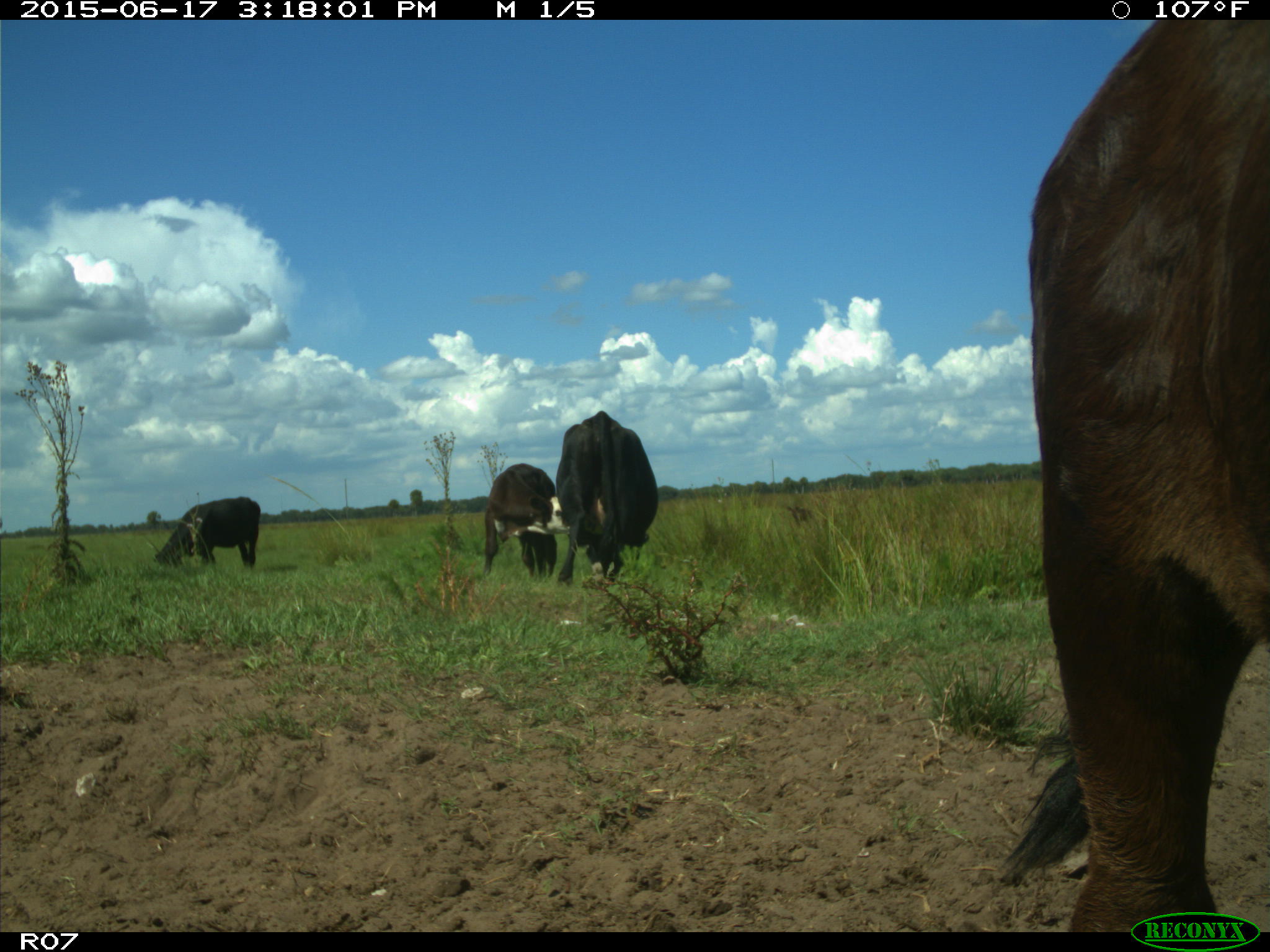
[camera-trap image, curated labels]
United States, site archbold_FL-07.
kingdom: Animalia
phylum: Chordata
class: Mammalia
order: Artiodactyla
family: Bovidae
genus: Bos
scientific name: Bos taurus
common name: domestic cow